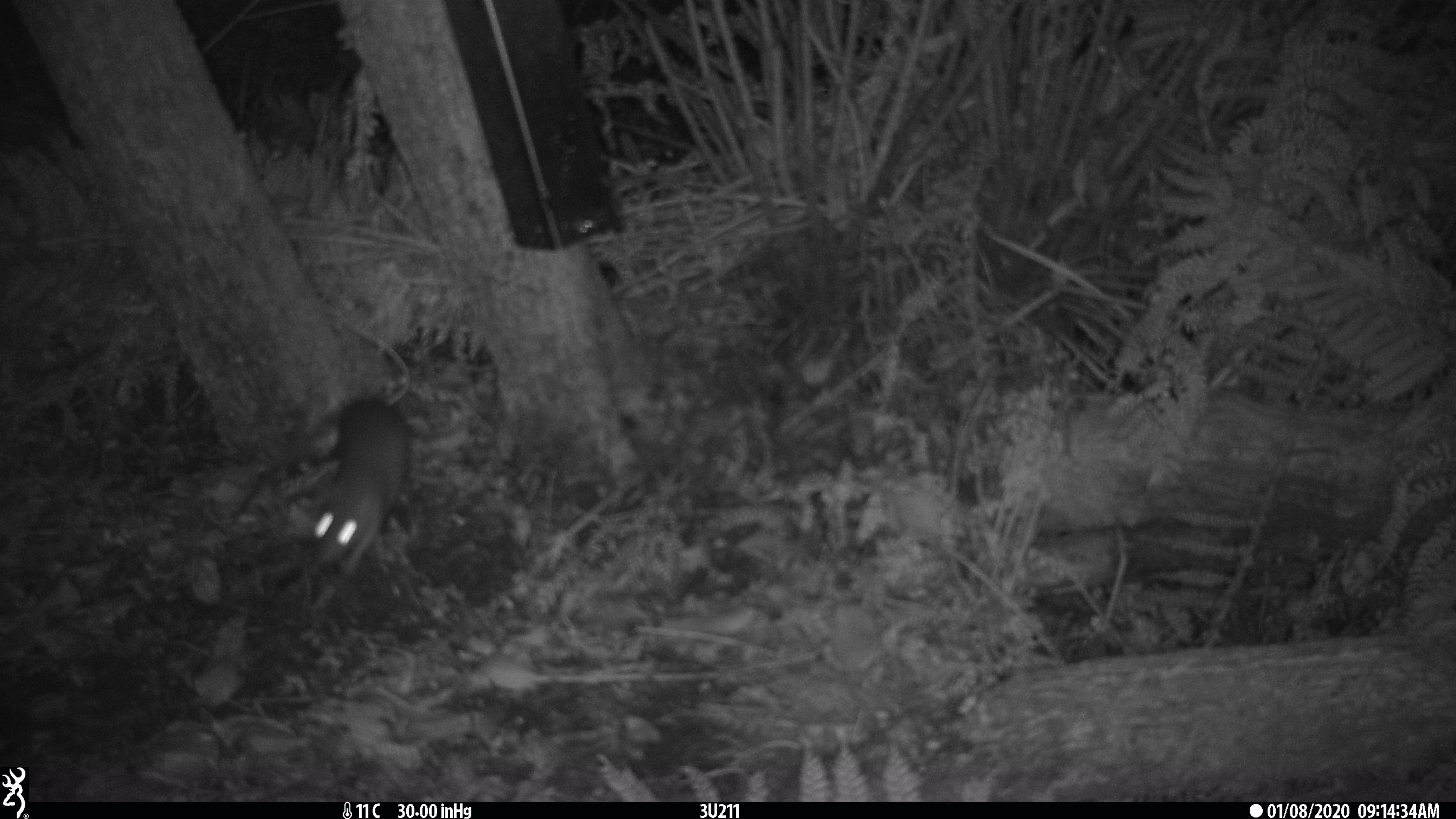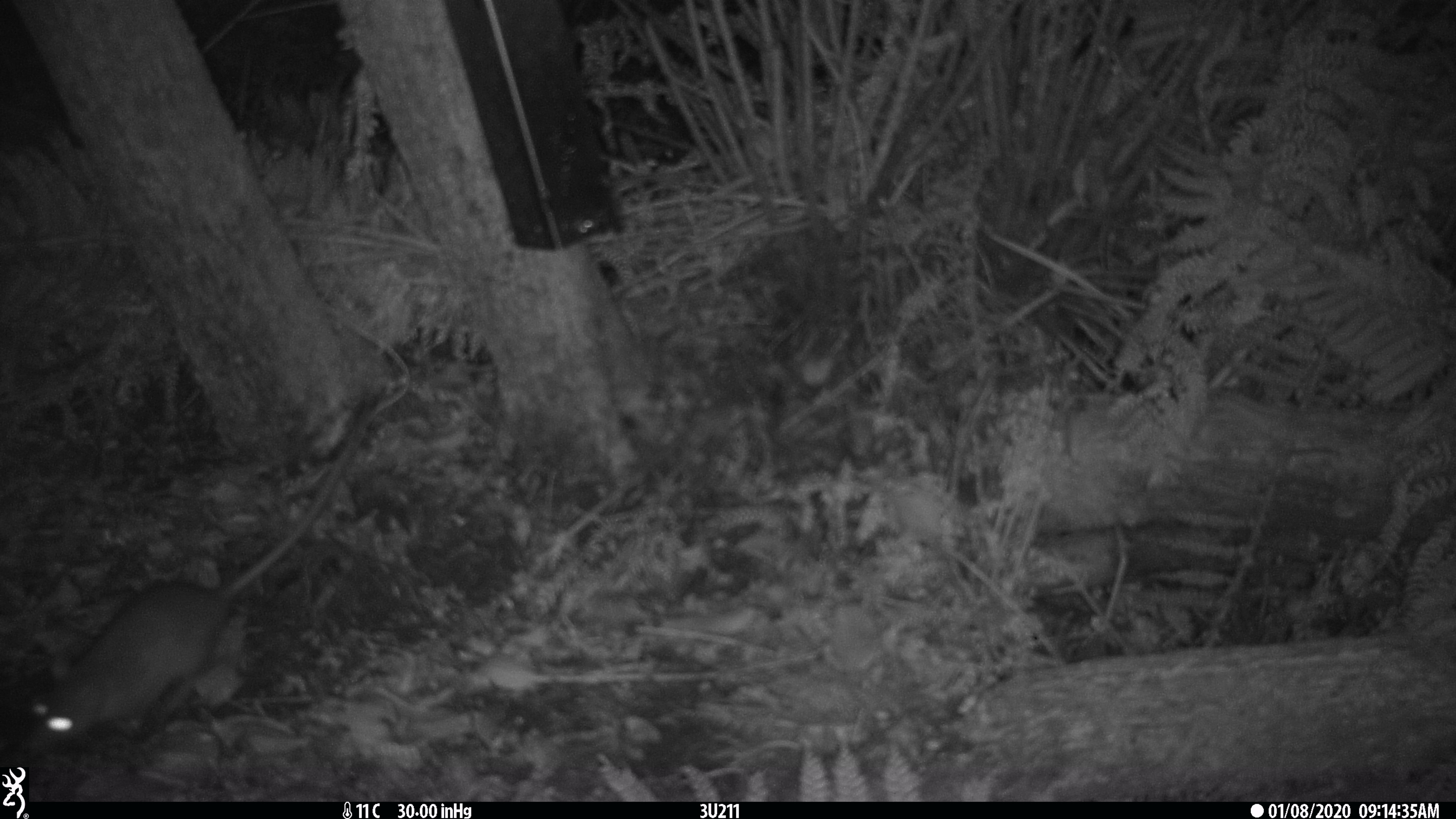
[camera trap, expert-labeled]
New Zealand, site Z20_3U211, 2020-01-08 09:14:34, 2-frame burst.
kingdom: Animalia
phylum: Chordata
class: Mammalia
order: Rodentia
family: Muridae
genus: Rattus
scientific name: Rattus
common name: rat